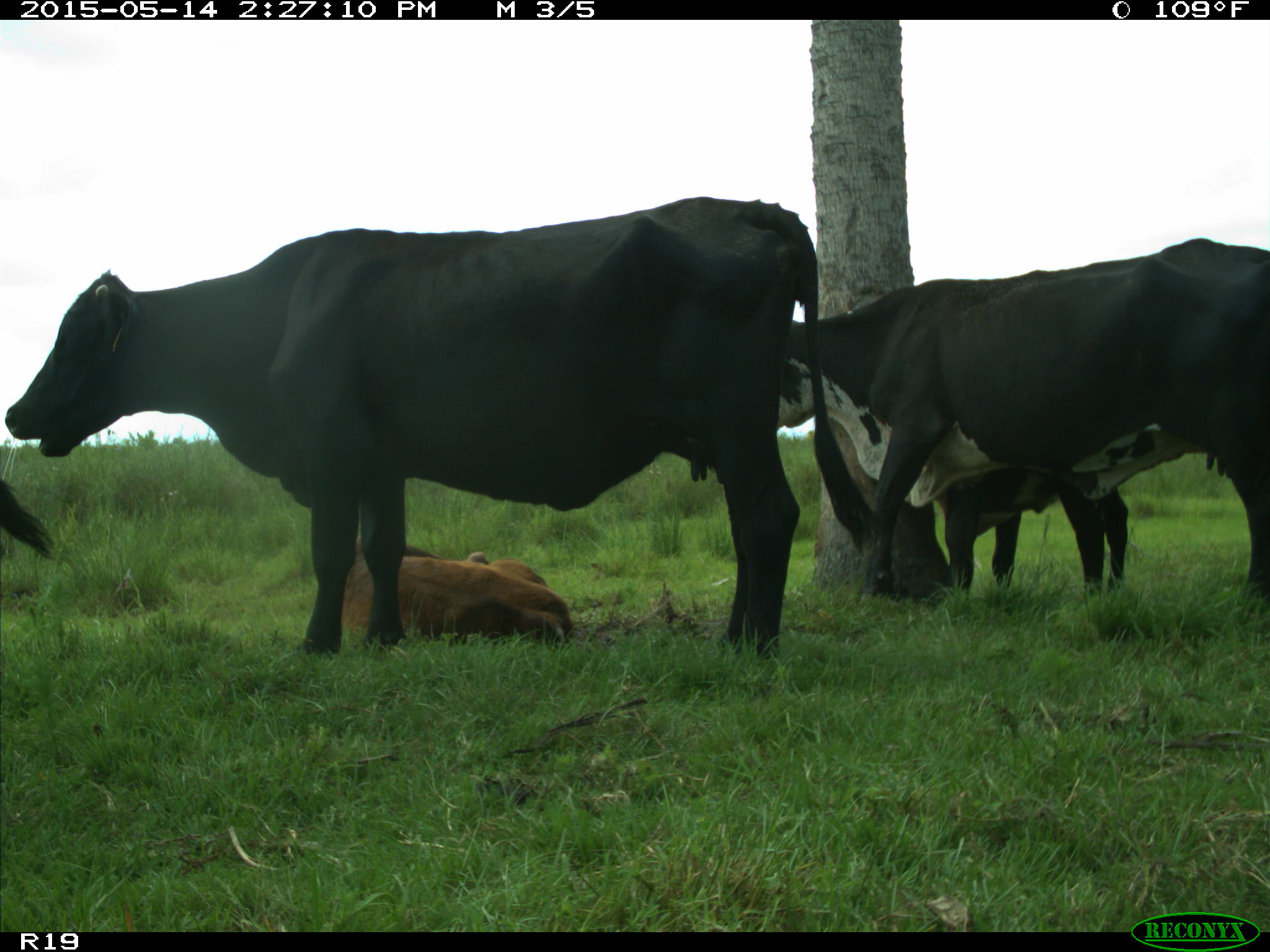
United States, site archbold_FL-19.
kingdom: Animalia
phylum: Chordata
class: Mammalia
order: Artiodactyla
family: Bovidae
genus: Bos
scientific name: Bos taurus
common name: domestic cow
Bos taurus (domestic cow).